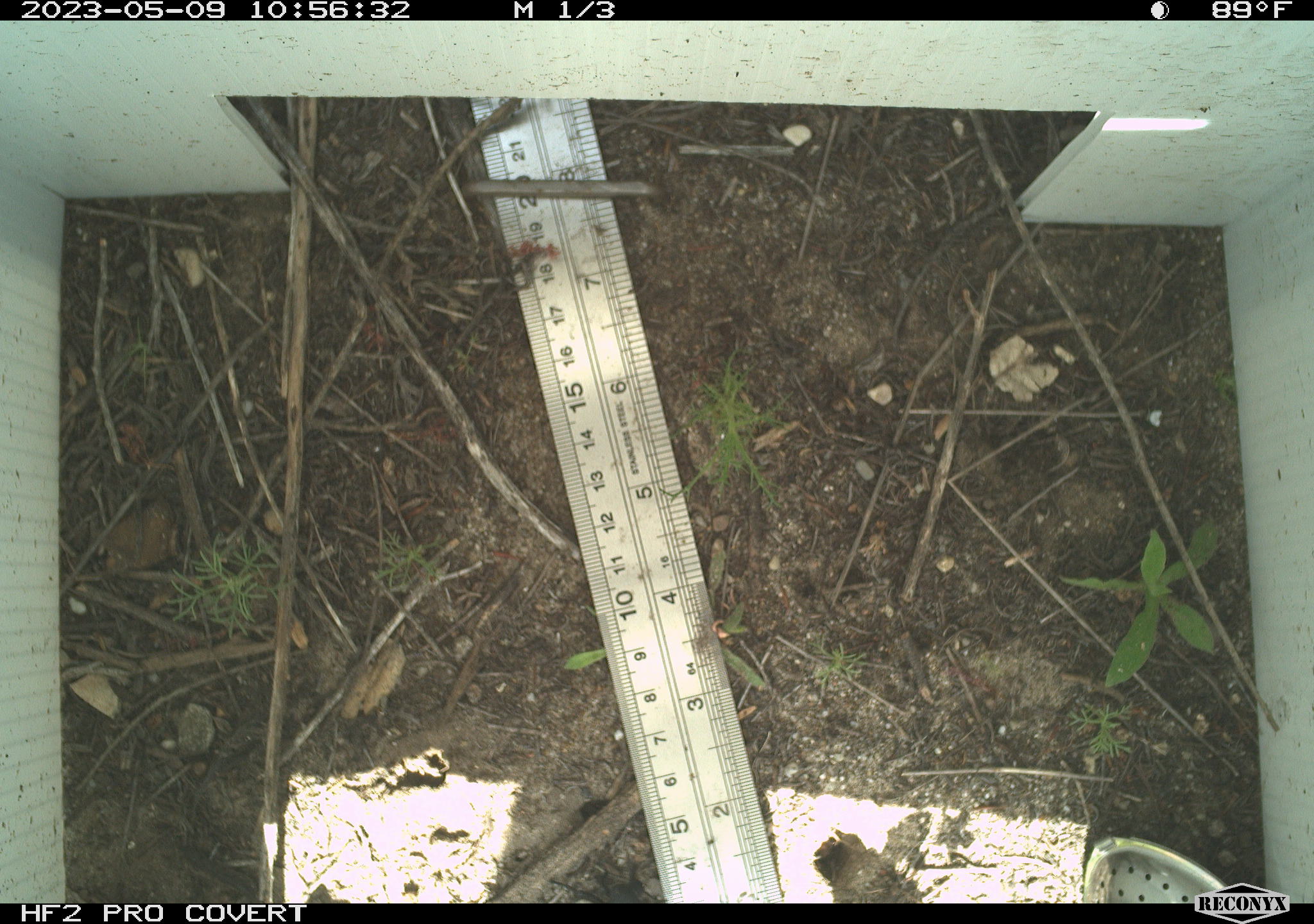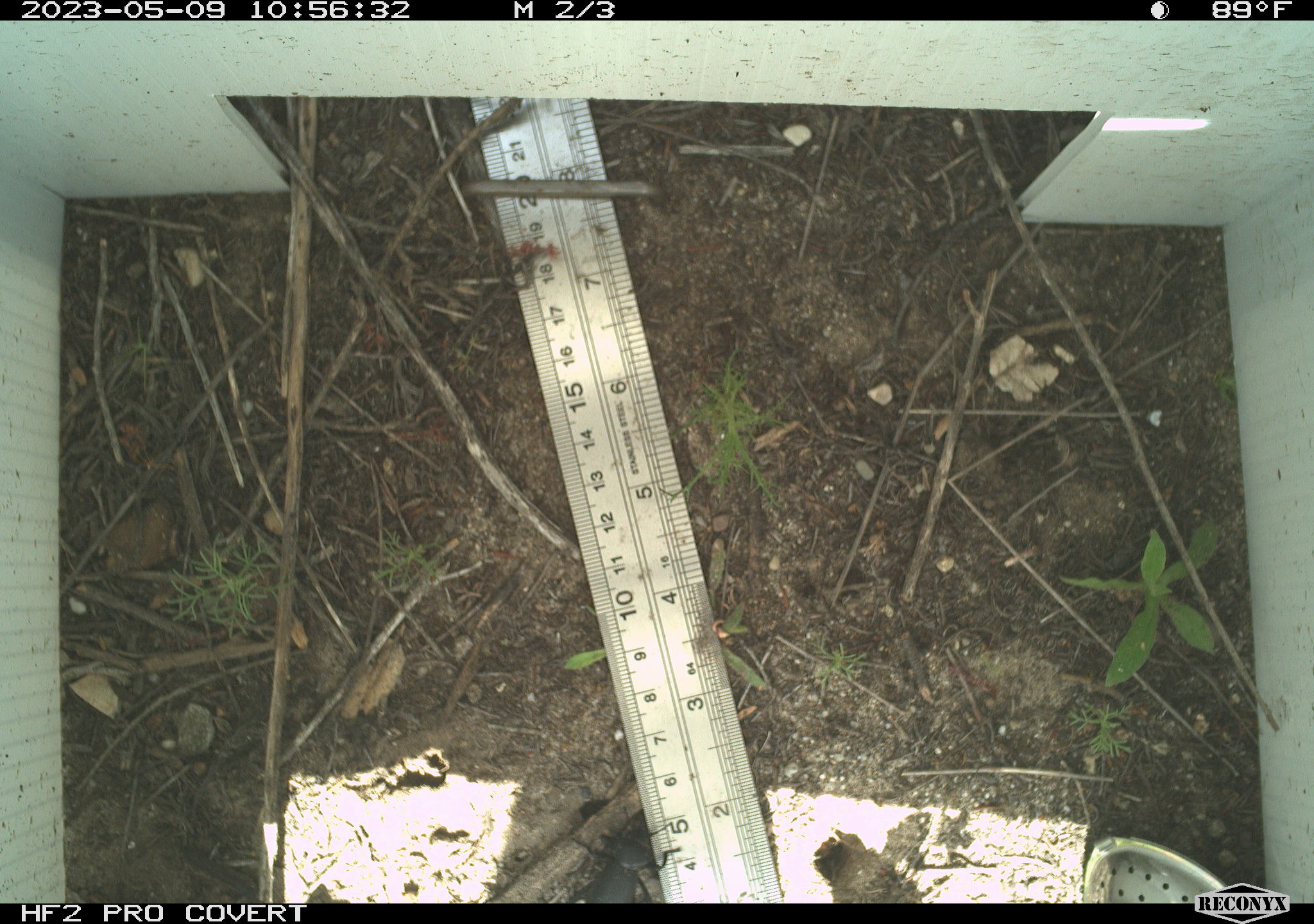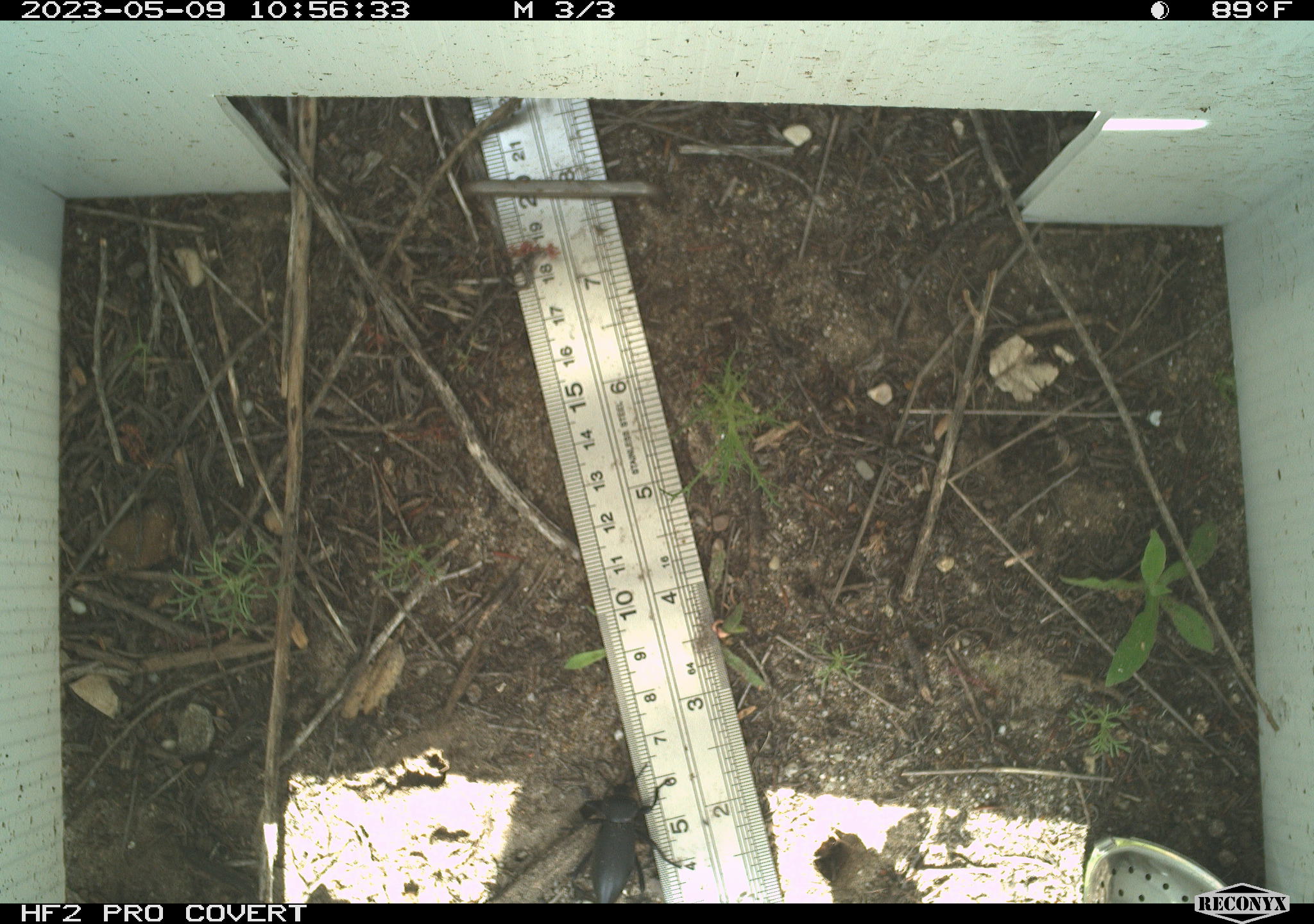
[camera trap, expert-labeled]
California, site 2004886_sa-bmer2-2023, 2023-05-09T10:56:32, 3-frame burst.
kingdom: Animalia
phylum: Arthropoda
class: Insecta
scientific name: Insecta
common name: insect